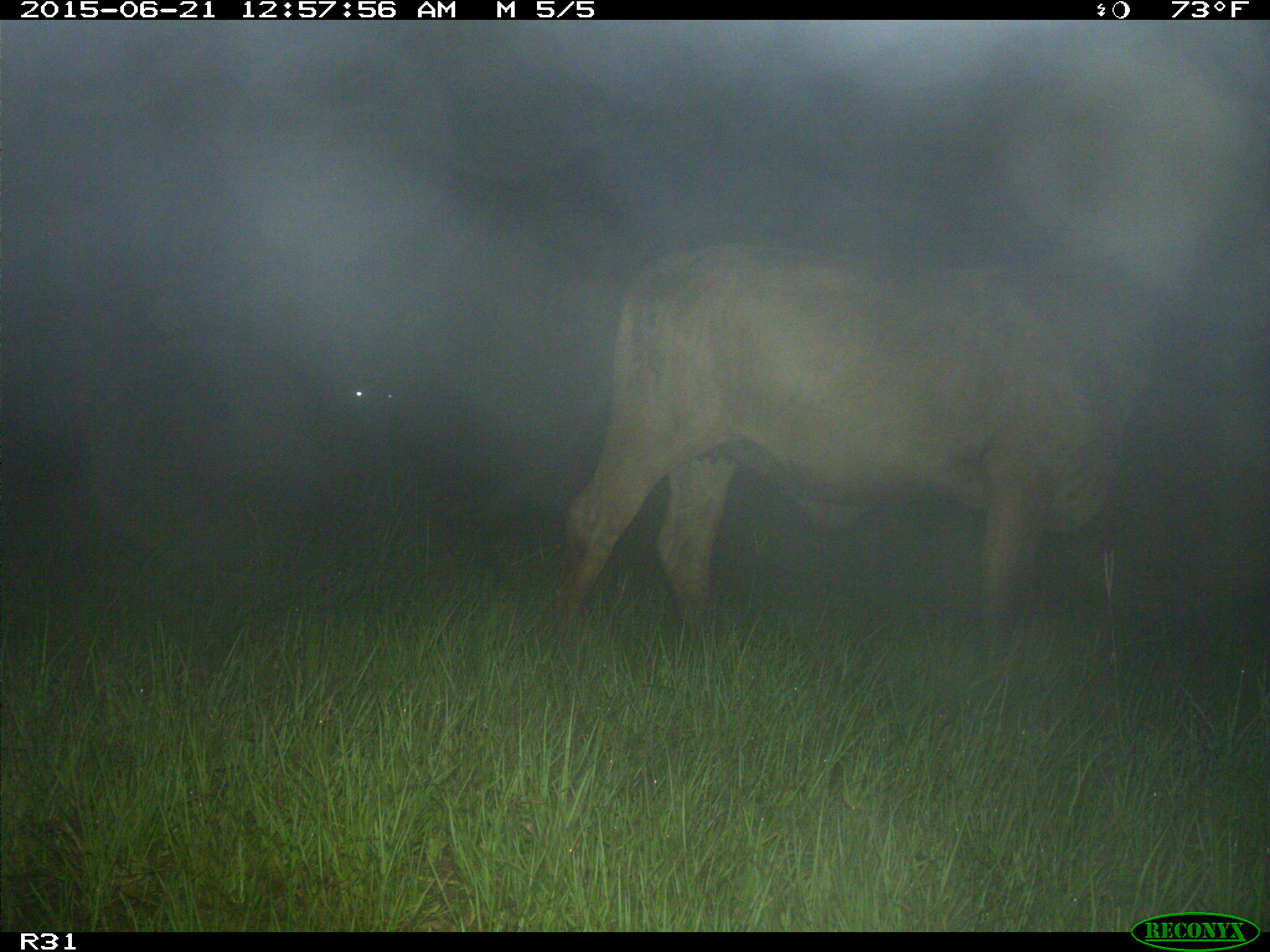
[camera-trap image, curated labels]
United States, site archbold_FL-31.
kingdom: Animalia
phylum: Chordata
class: Mammalia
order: Artiodactyla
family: Bovidae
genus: Bos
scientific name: Bos taurus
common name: domestic cow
Bos taurus (domestic cow).